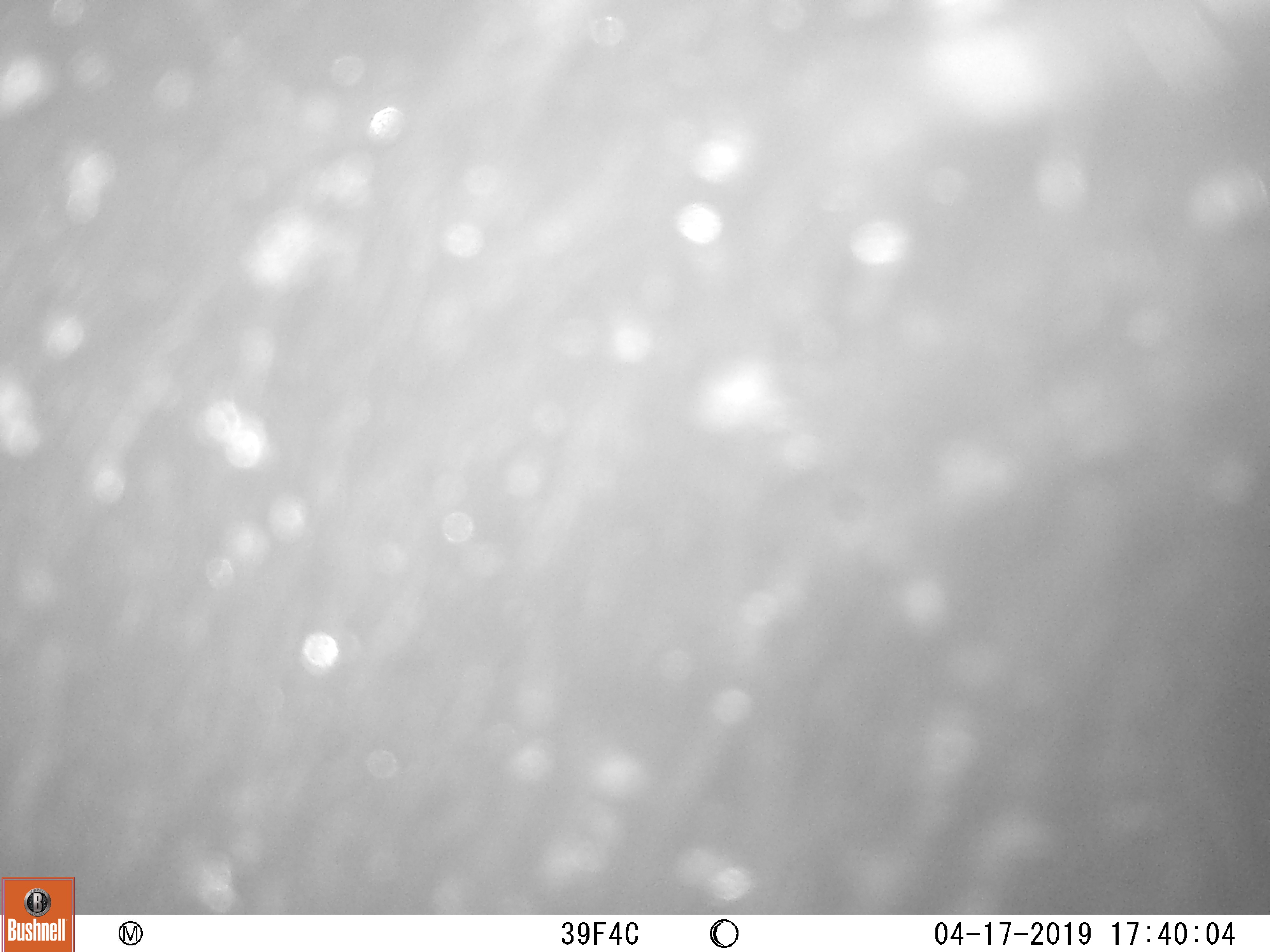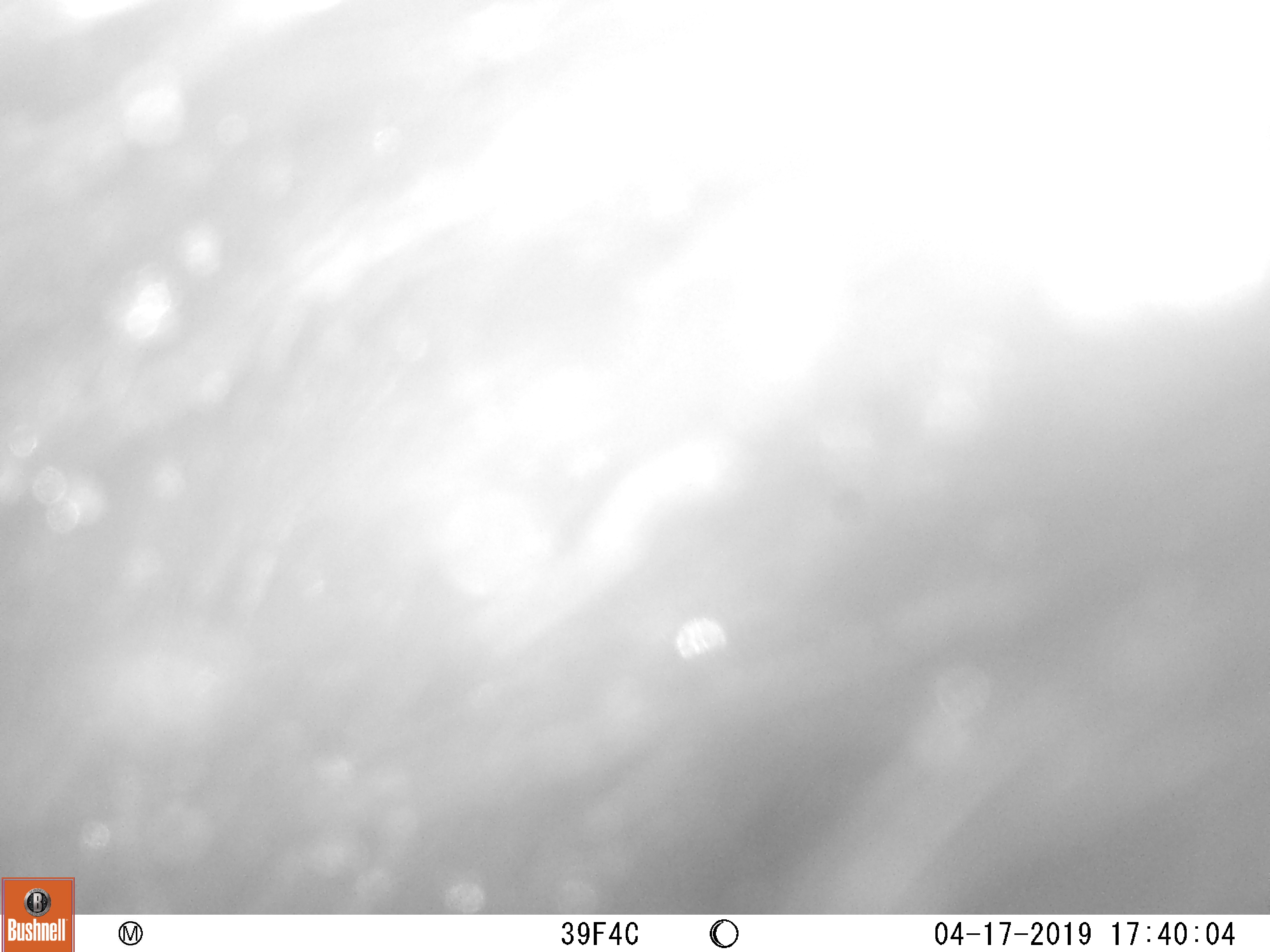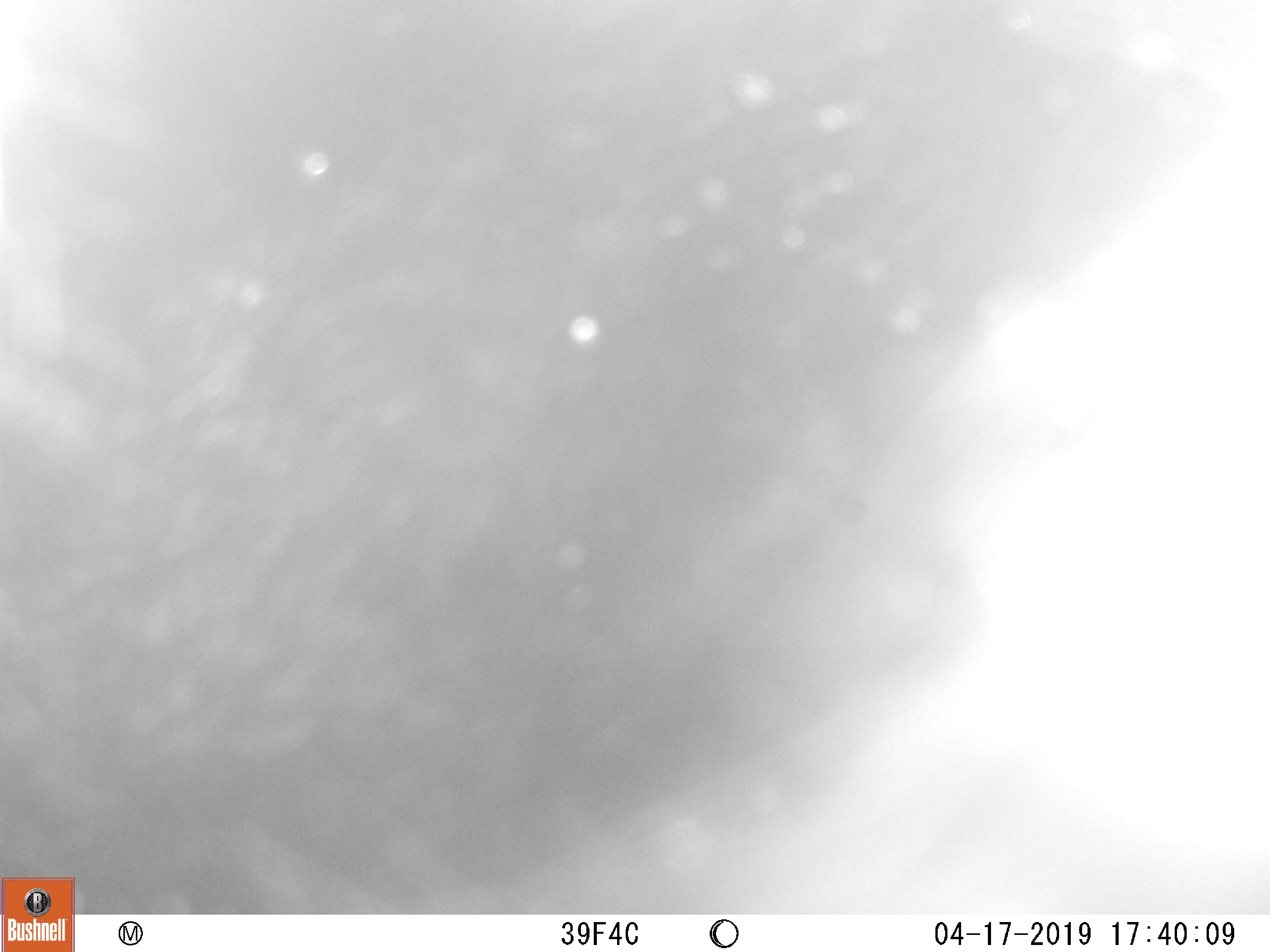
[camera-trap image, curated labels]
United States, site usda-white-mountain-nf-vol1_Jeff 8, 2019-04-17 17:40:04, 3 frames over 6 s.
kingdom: Animalia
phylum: Chordata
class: Mammalia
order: Carnivora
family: Ursidae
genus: Ursus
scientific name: Ursus americanus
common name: black bear